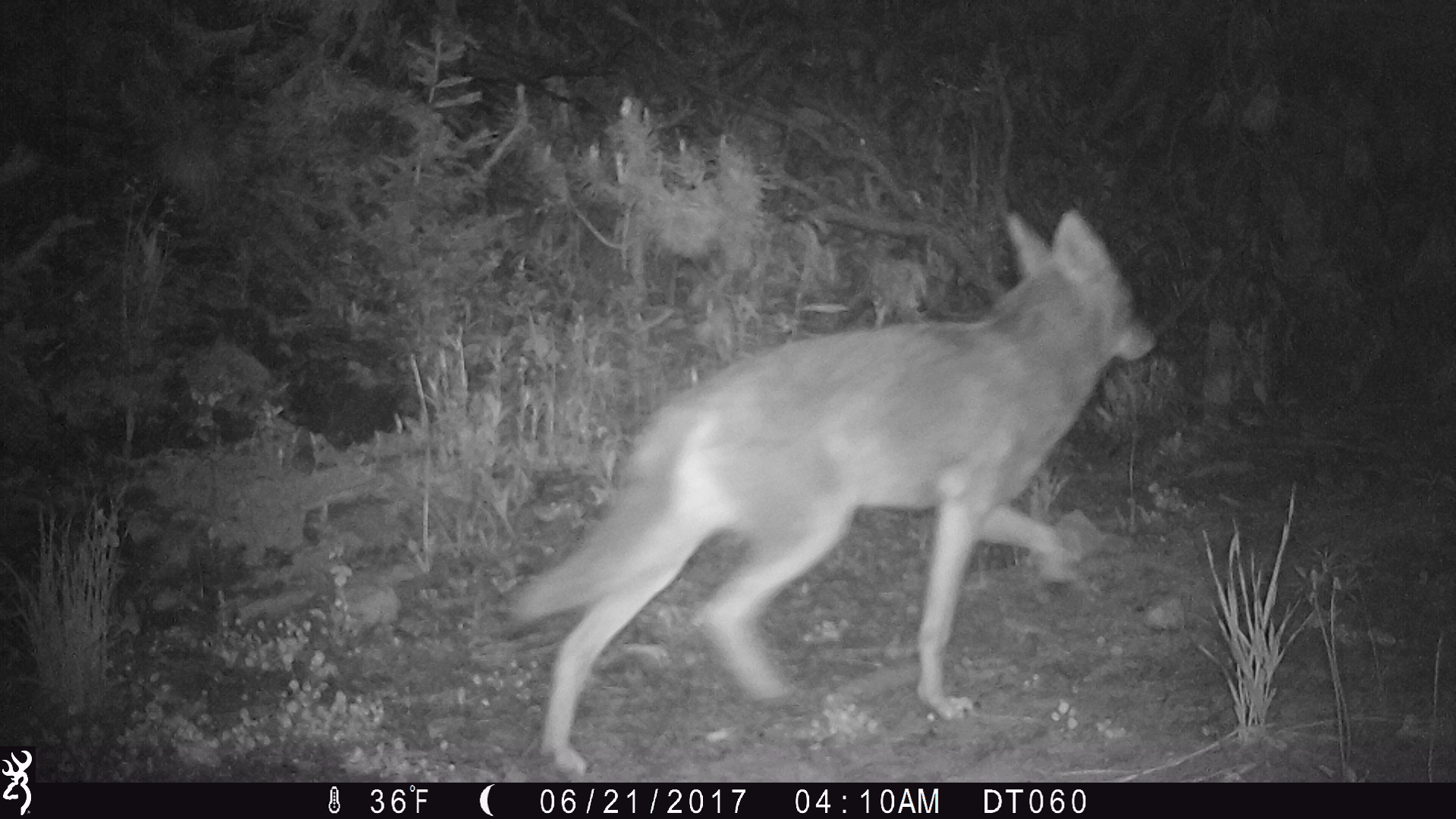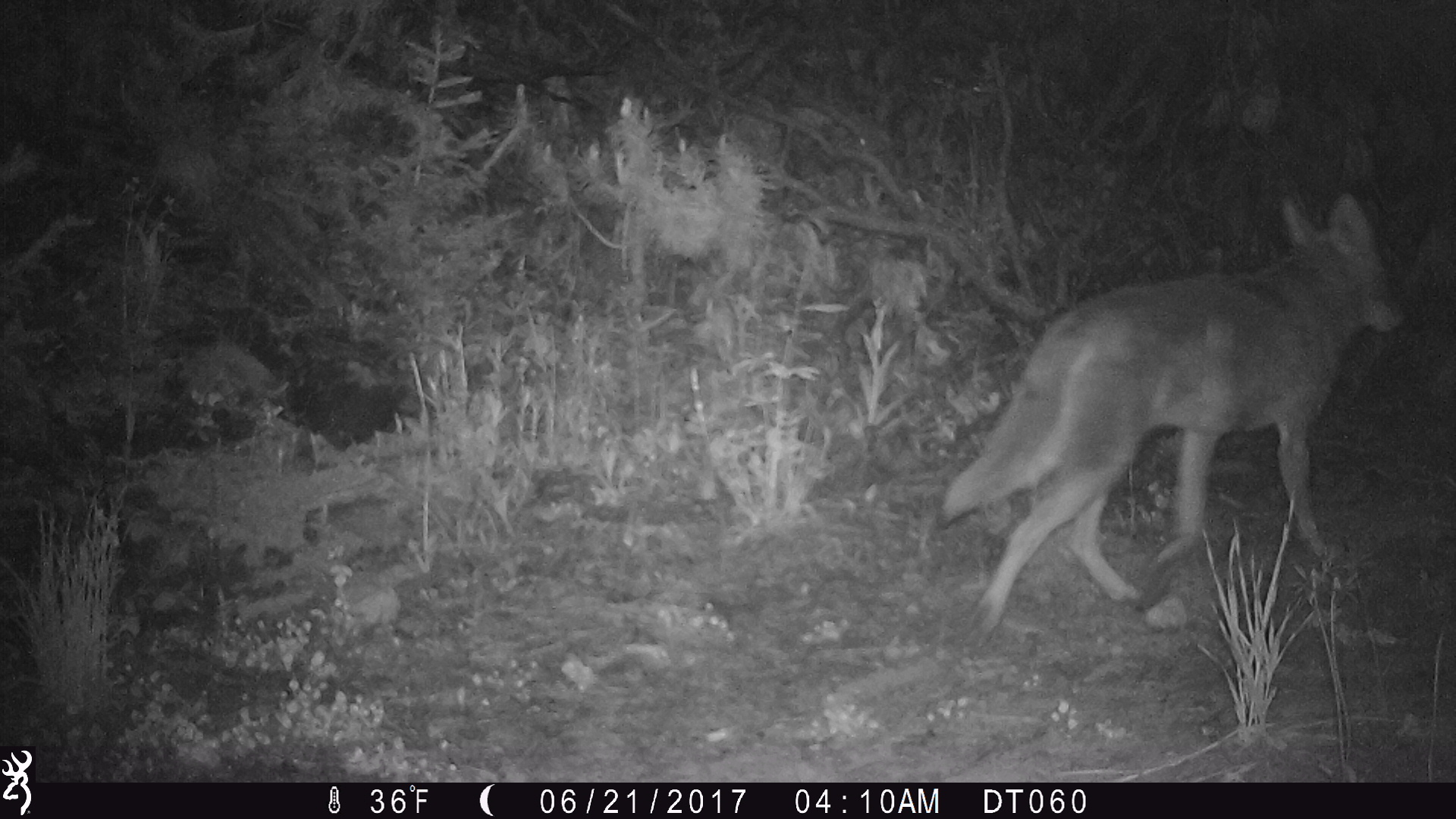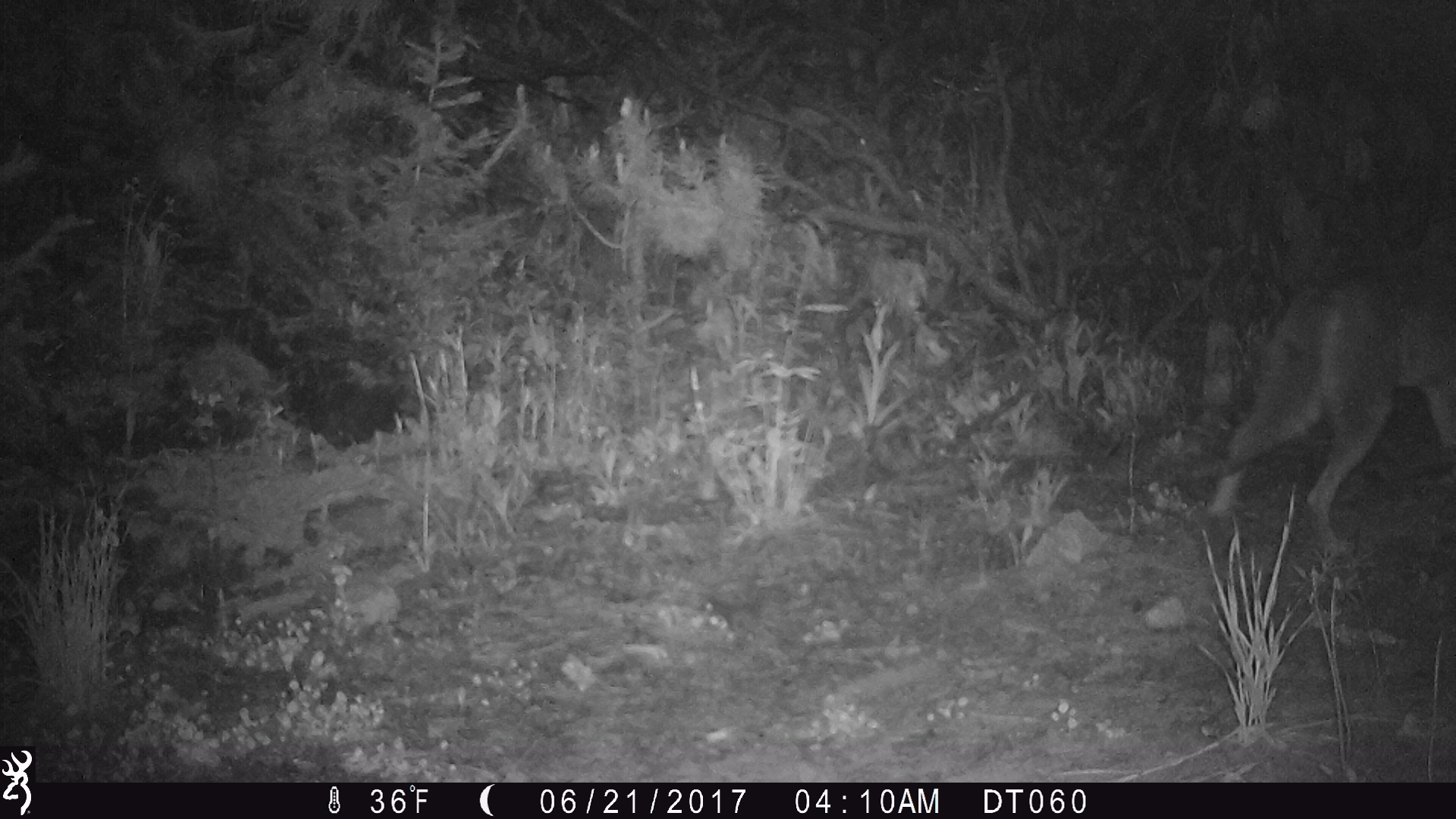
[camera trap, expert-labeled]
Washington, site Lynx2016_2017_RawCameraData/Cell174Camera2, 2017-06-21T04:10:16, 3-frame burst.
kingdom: Animalia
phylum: Chordata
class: Mammalia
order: Carnivora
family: Canidae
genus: Canis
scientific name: Canis latrans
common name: coyote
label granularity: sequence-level